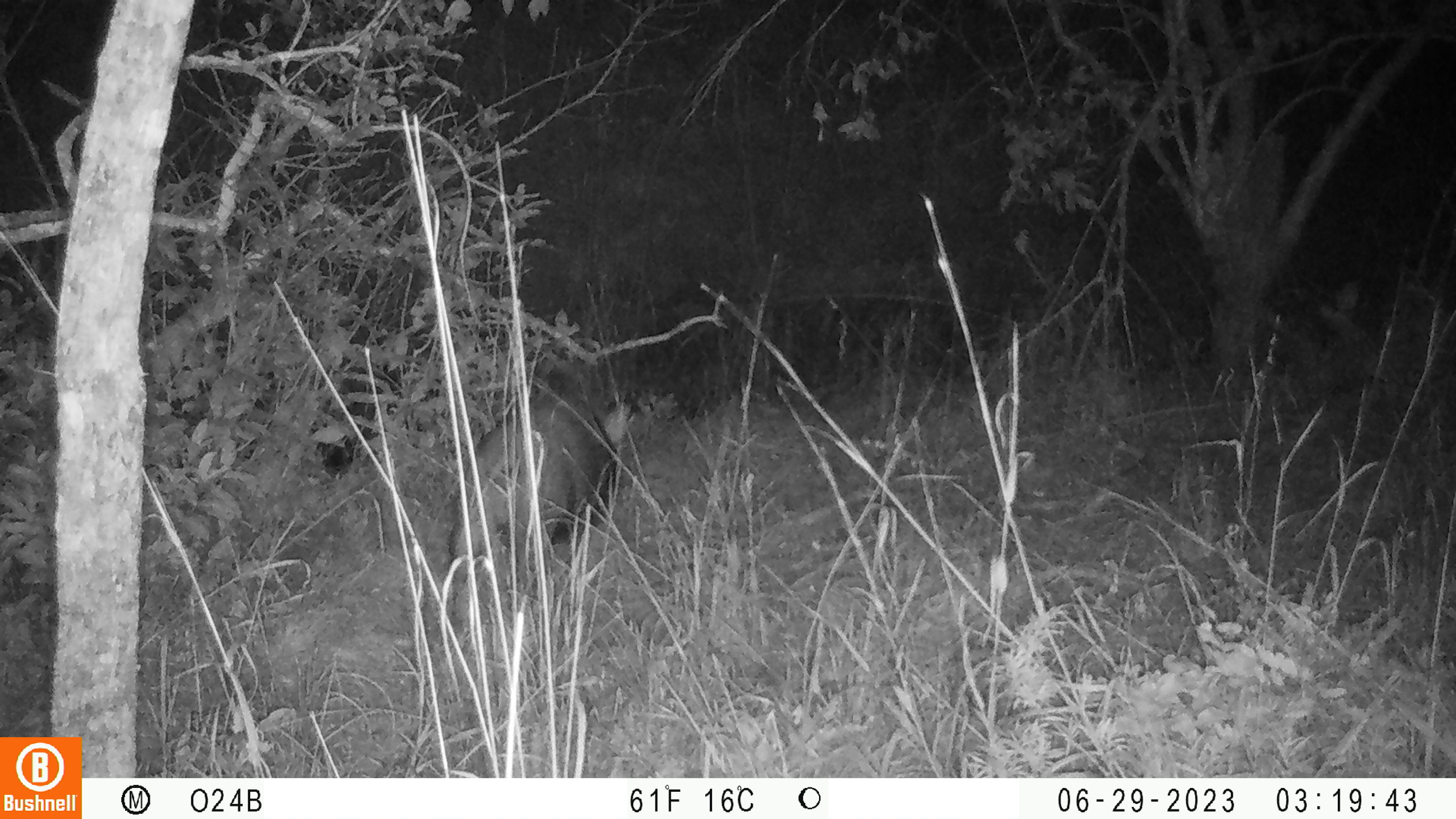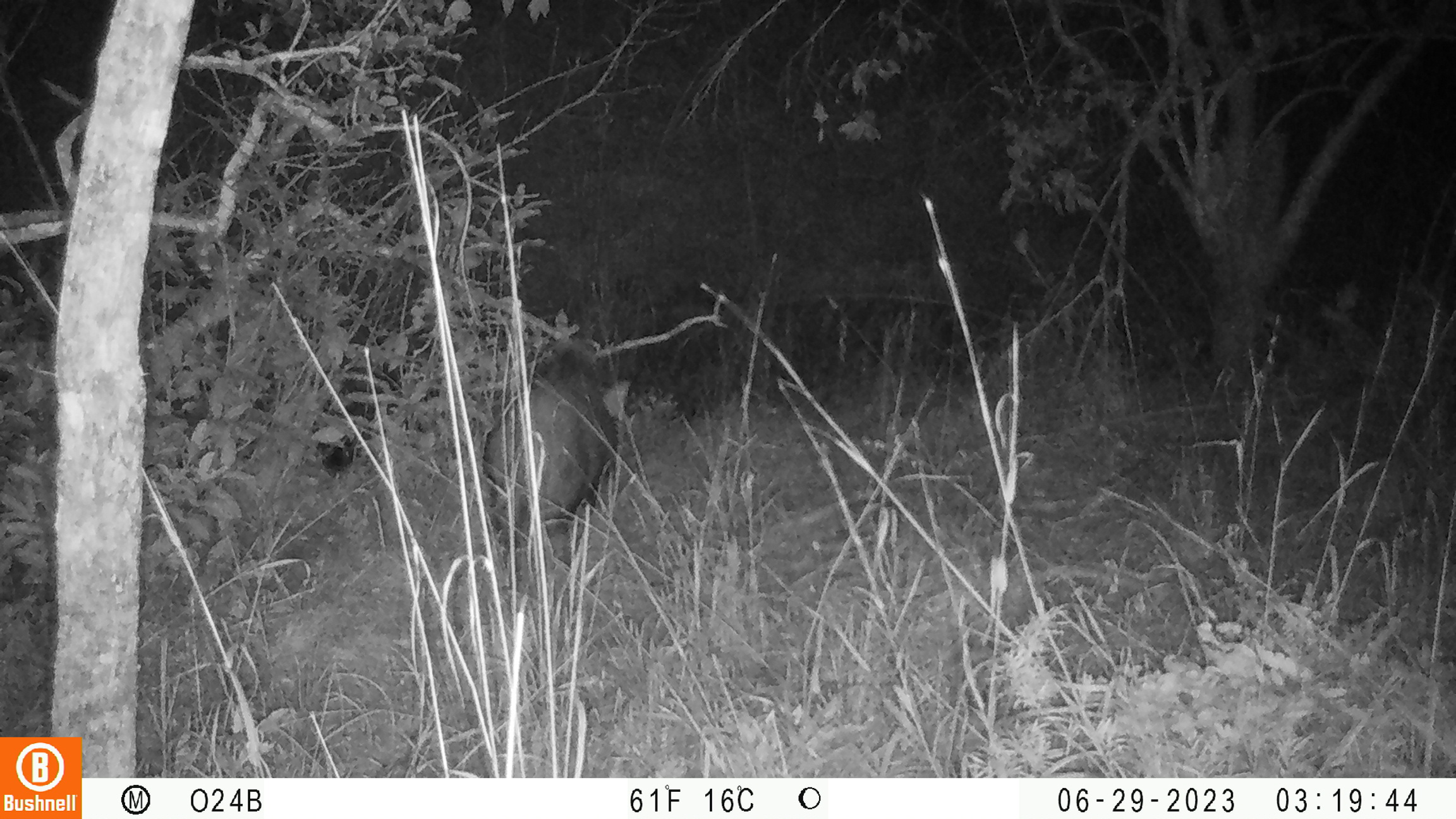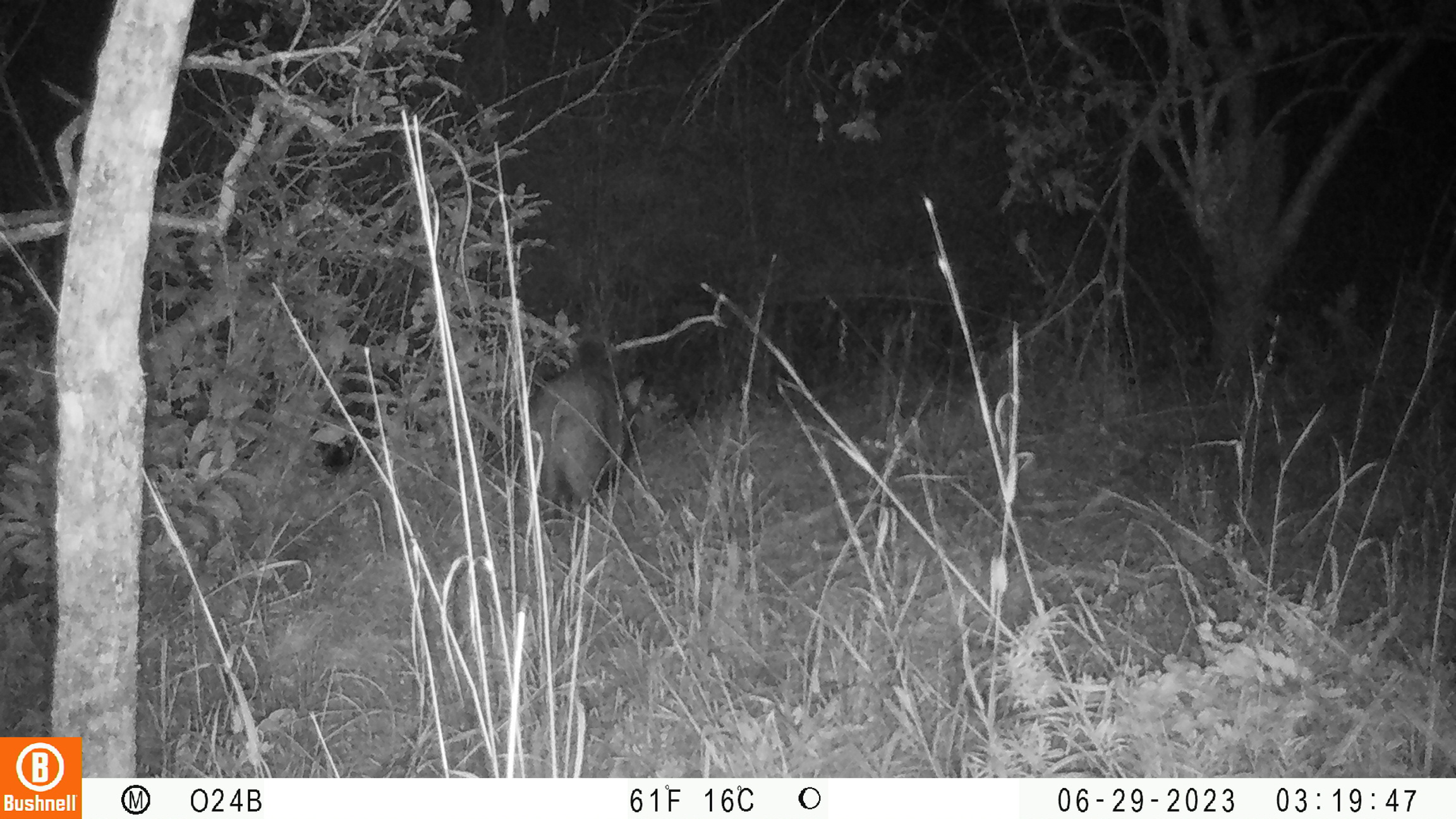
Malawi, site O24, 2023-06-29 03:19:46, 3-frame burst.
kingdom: Animalia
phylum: Chordata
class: Mammalia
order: Artiodactyla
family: Suidae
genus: Potamochoerus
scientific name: Potamochoerus larvatus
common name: bushpig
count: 1